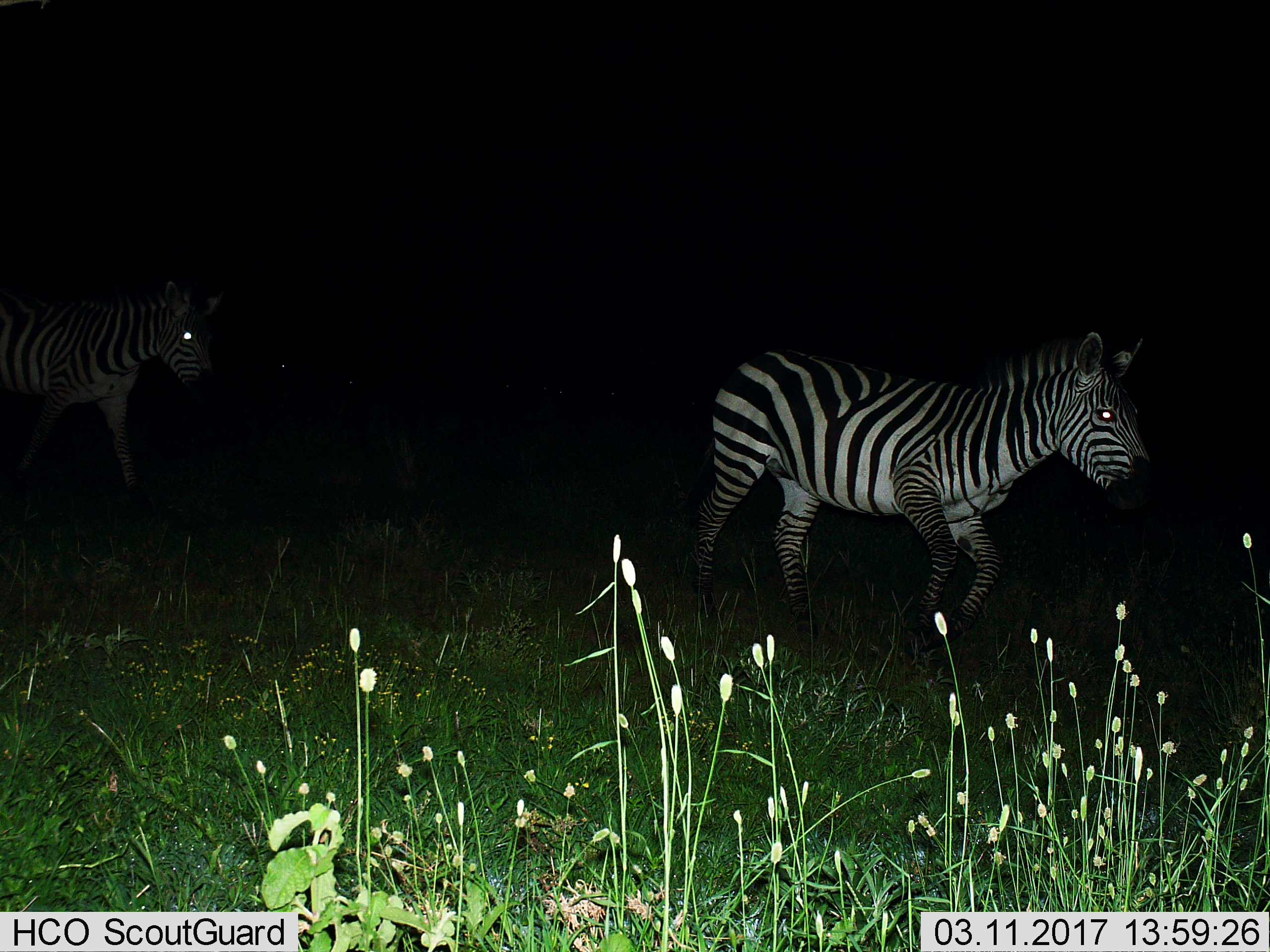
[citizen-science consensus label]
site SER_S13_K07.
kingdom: Animalia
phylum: Chordata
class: Mammalia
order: Perissodactyla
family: Equidae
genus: Equus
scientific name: Equus quagga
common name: plains zebra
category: zebraplains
Zebraplains (plains zebra) (Equus quagga), count 2. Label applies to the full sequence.